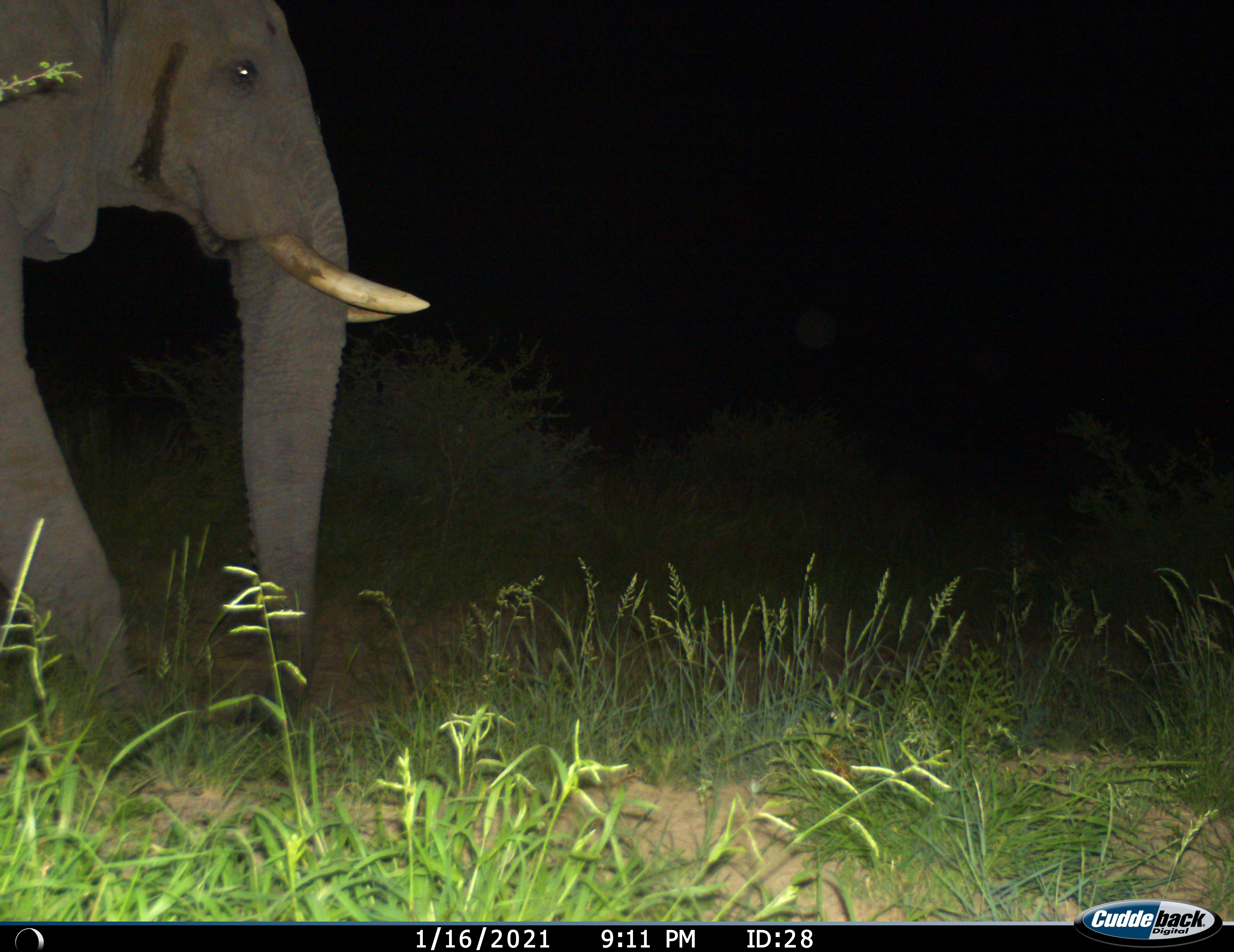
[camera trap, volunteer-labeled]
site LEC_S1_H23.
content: unidentified animal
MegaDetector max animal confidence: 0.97